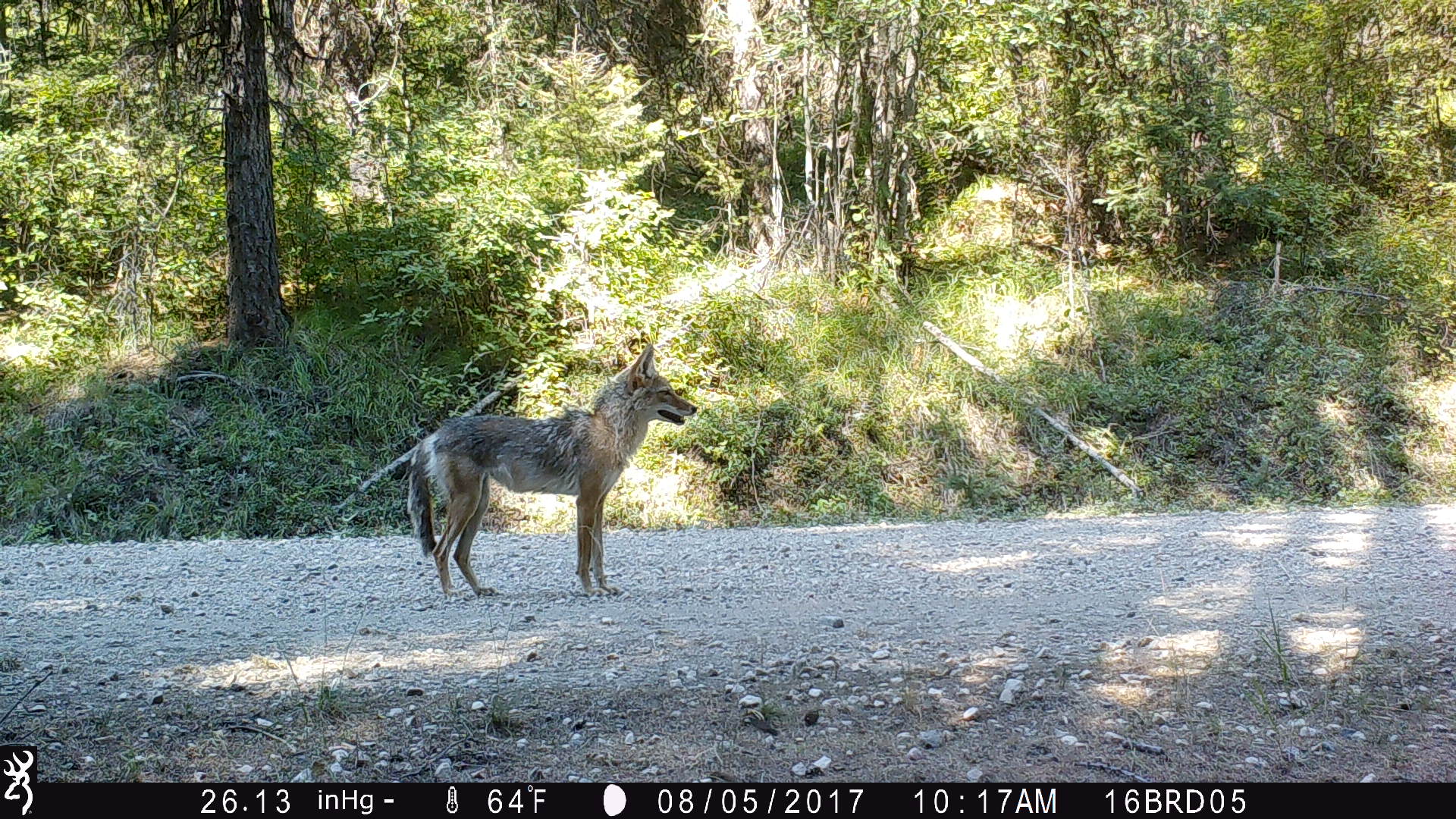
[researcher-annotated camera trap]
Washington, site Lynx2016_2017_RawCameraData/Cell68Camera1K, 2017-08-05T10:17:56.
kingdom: Animalia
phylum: Chordata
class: Mammalia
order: Carnivora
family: Canidae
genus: Canis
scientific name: Canis latrans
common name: coyote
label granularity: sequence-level